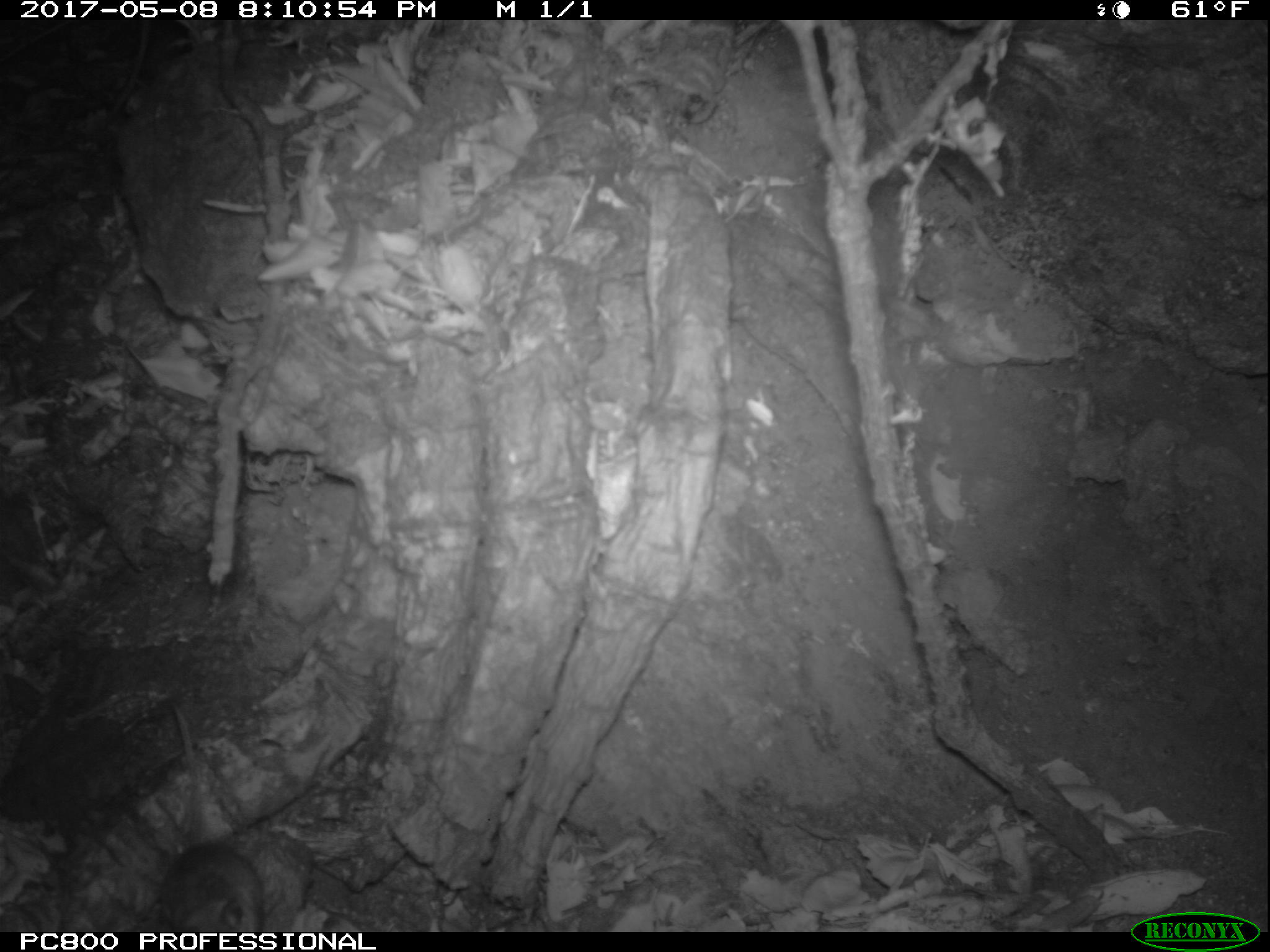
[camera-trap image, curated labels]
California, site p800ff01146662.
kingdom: Animalia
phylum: Chordata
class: Mammalia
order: Rodentia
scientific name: Rodentia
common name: rodent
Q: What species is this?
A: Rodent (Rodentia).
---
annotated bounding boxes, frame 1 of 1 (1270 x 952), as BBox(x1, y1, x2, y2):
rodent: BBox(68, 684, 267, 932)